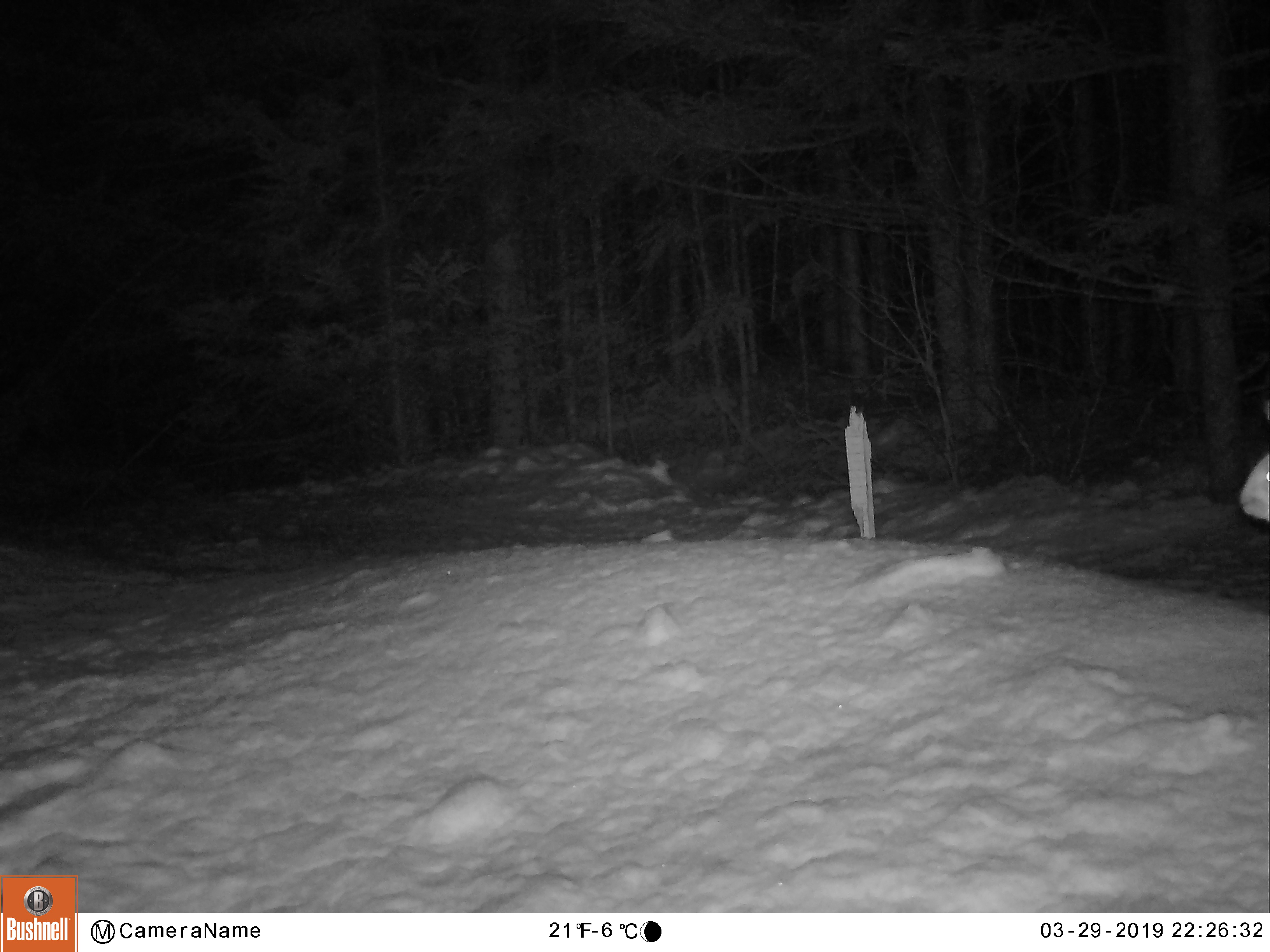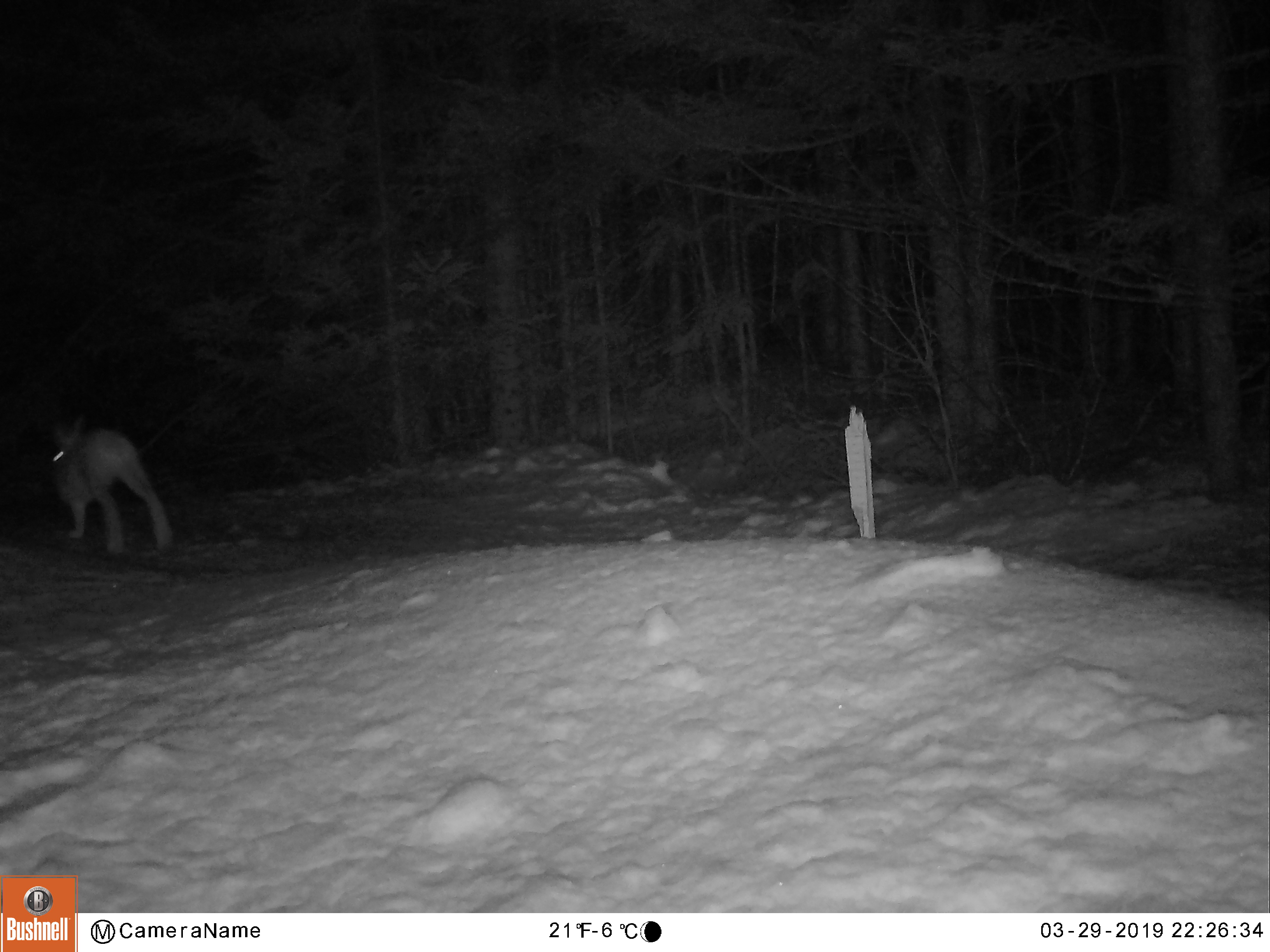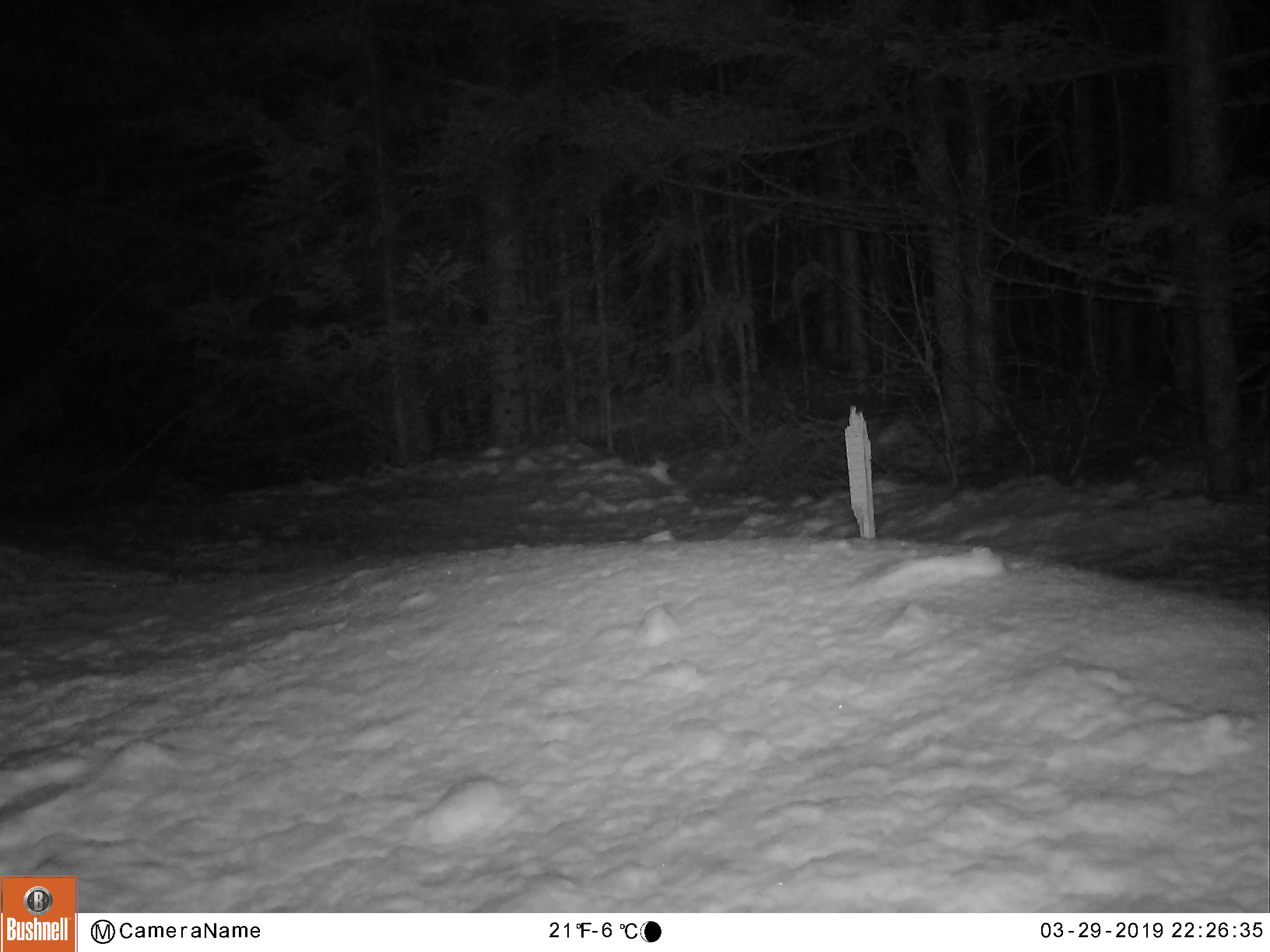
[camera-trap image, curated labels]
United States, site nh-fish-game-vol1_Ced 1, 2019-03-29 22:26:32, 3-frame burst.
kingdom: Animalia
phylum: Chordata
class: Mammalia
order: Lagomorpha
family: Leporidae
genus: Lepus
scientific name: Lepus americanus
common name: snowshoe hare